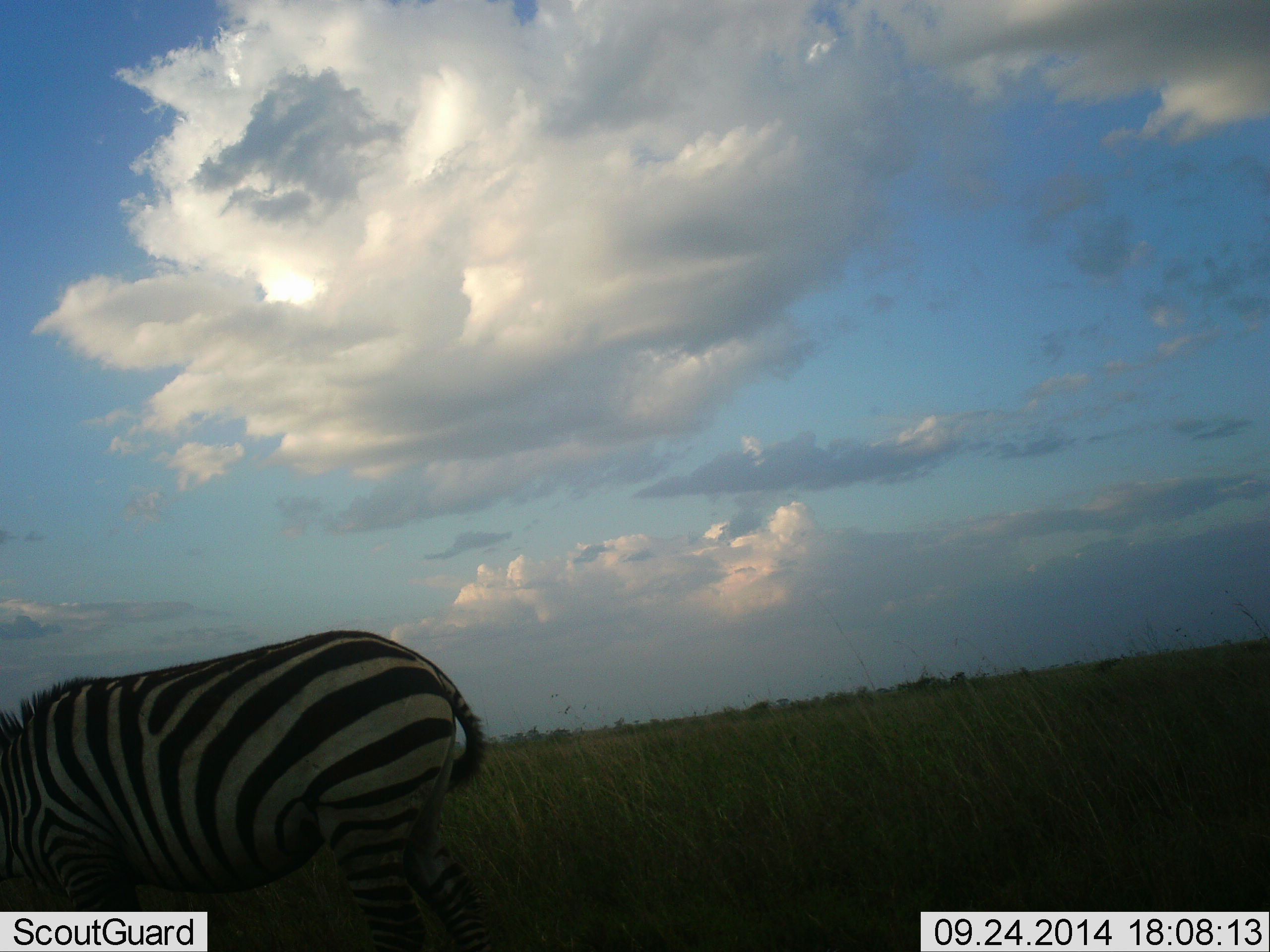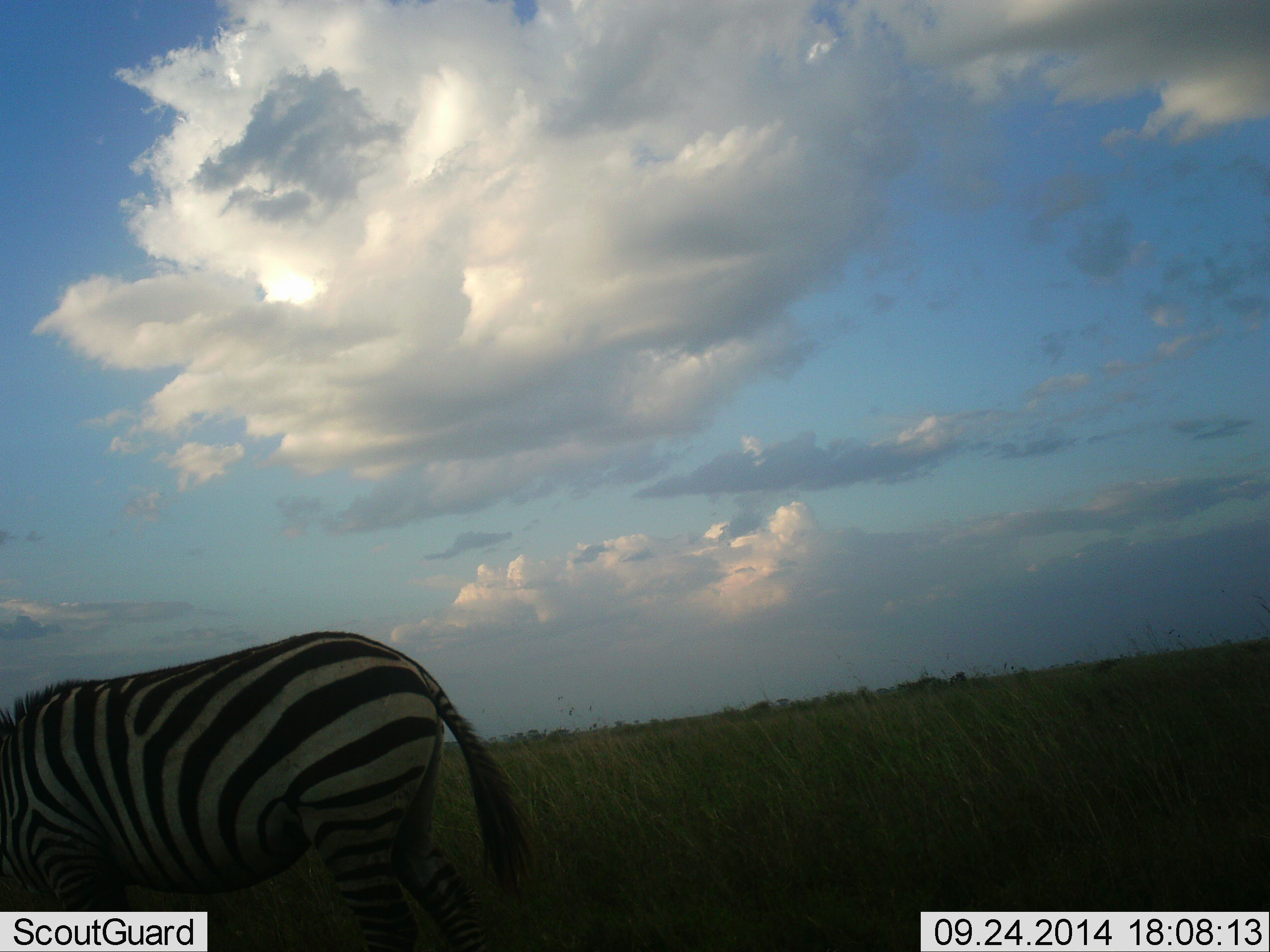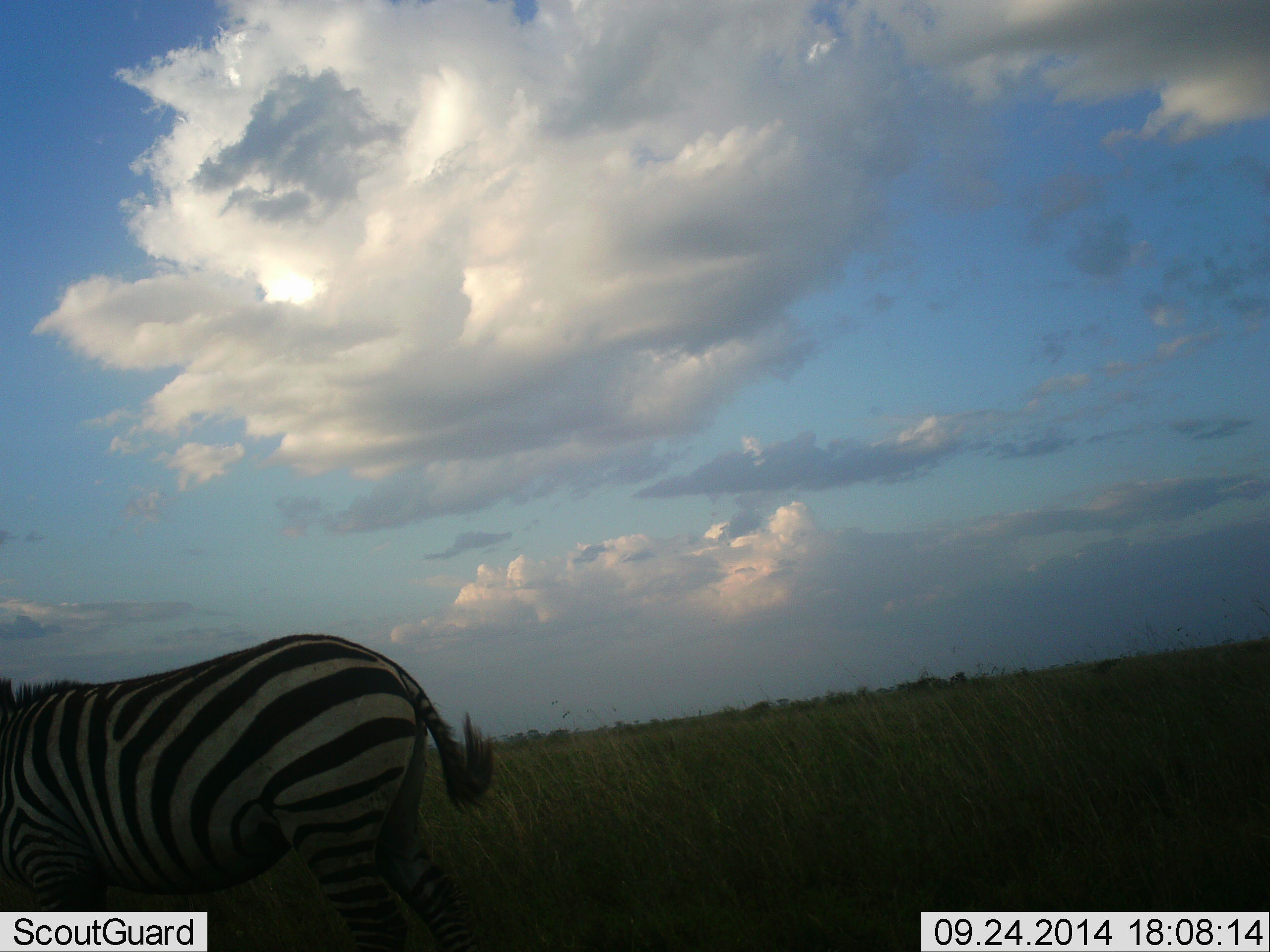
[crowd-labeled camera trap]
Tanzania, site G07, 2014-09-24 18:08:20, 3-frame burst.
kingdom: Animalia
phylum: Chordata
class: Mammalia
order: Perissodactyla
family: Equidae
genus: Equus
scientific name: Equus quagga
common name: plains zebra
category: zebra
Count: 1.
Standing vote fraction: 50%.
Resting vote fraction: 0%.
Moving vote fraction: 10%.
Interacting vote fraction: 0%.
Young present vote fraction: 0%.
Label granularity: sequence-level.